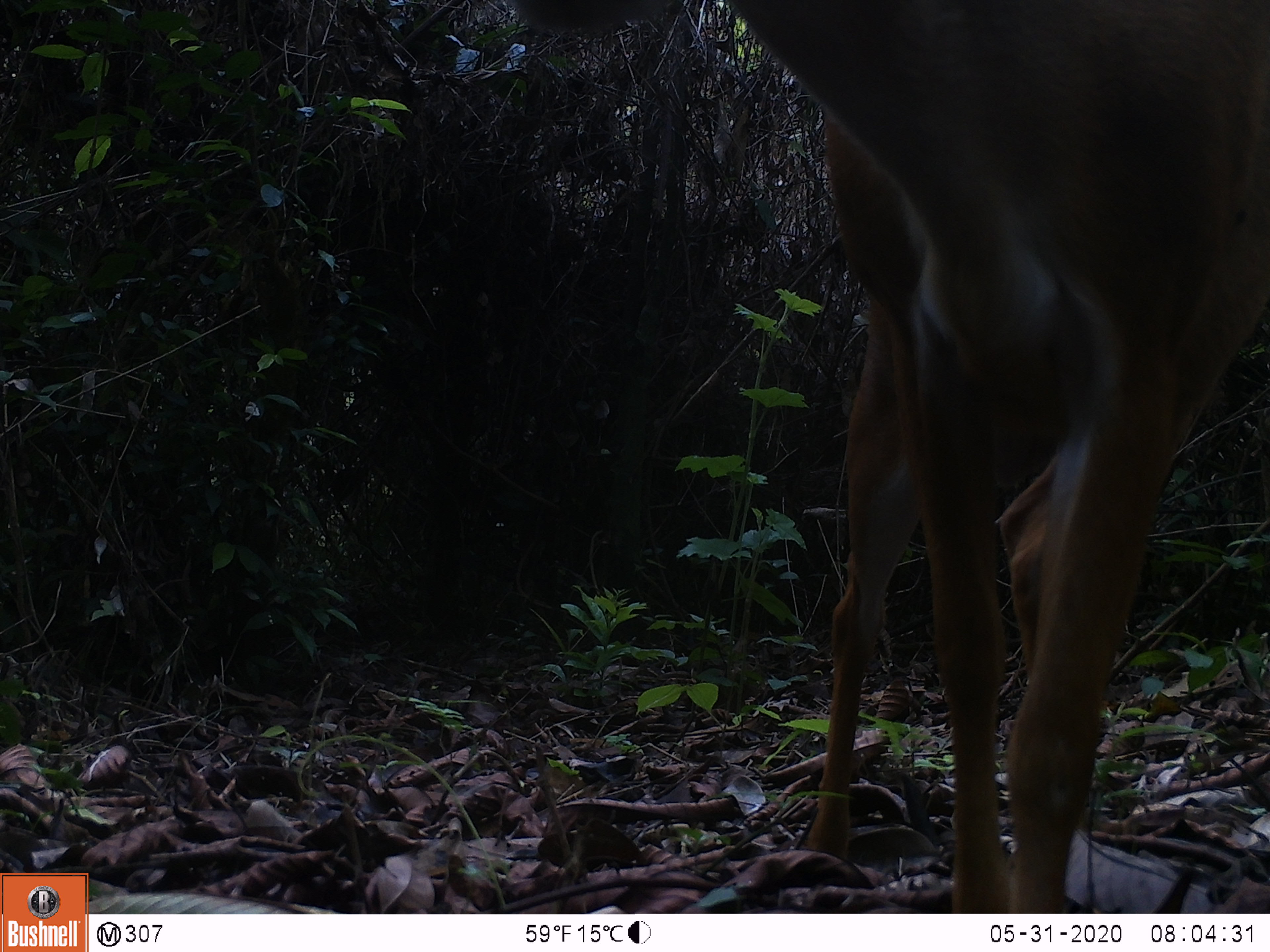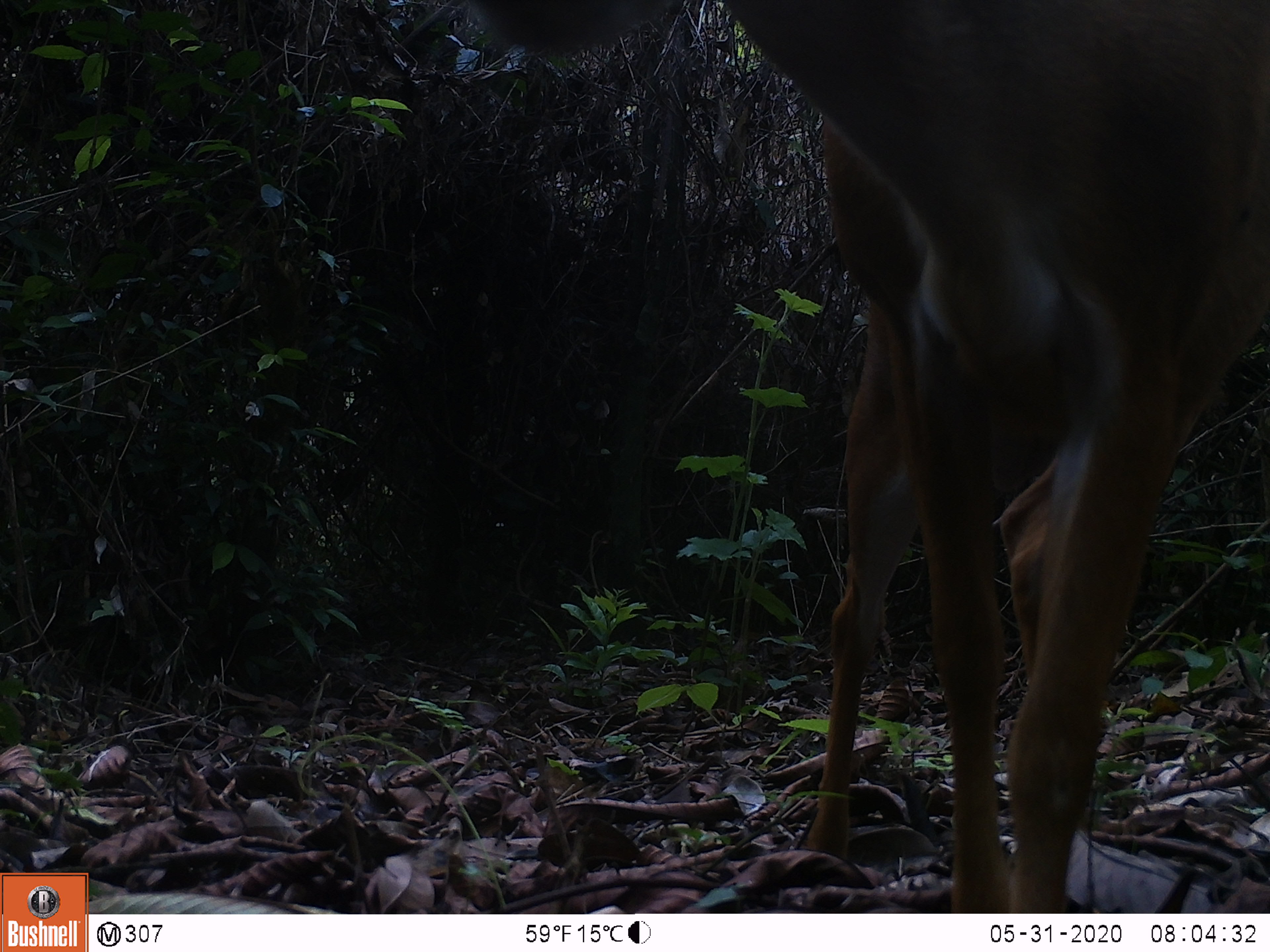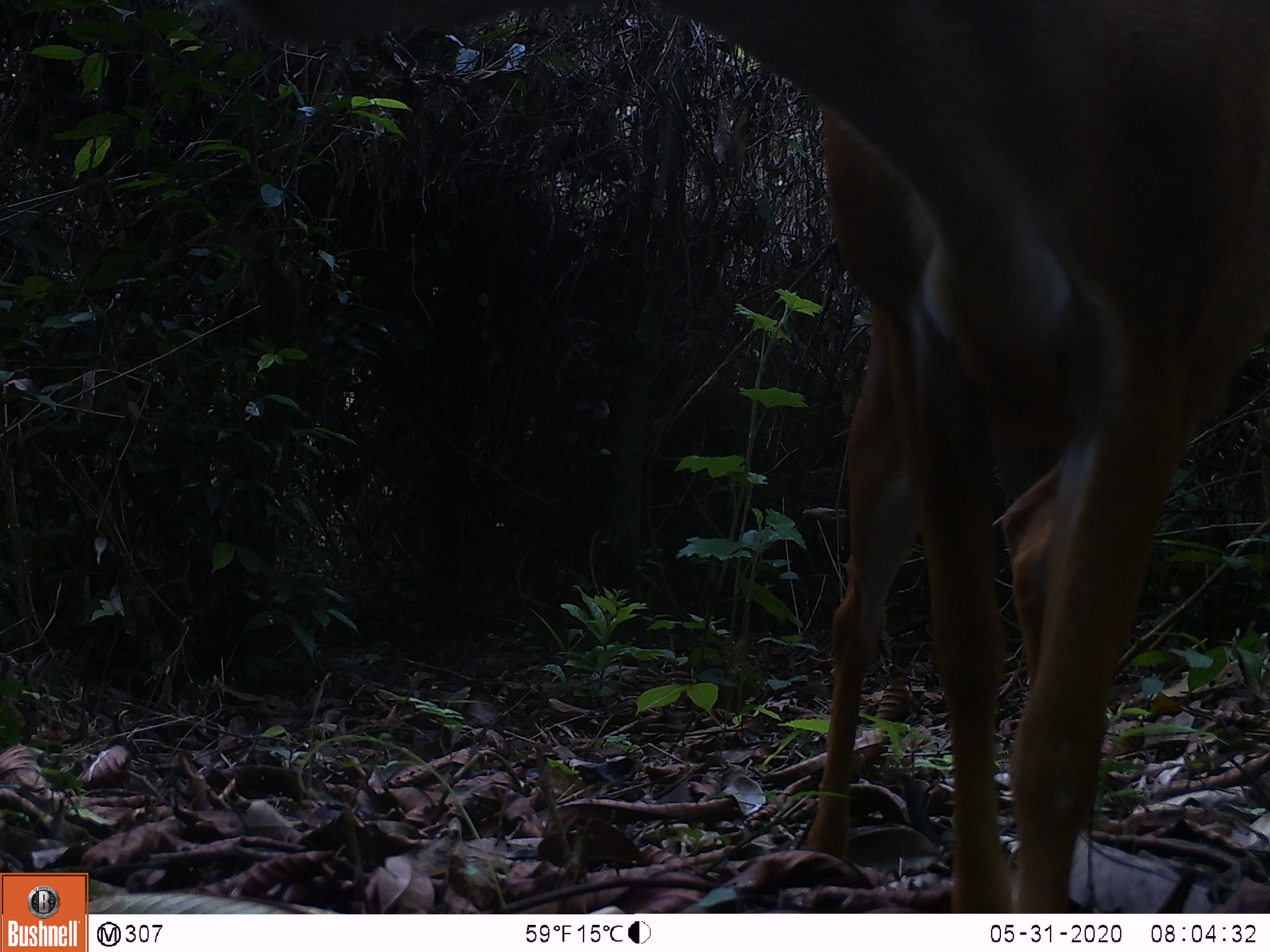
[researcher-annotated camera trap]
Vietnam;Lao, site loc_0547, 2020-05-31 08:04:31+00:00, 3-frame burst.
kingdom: Animalia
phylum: Chordata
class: Mammalia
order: Artiodactyla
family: Cervidae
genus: Muntiacus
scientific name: Muntiacus muntjak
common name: red muntjac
Red muntjac (Muntiacus muntjak). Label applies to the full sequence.